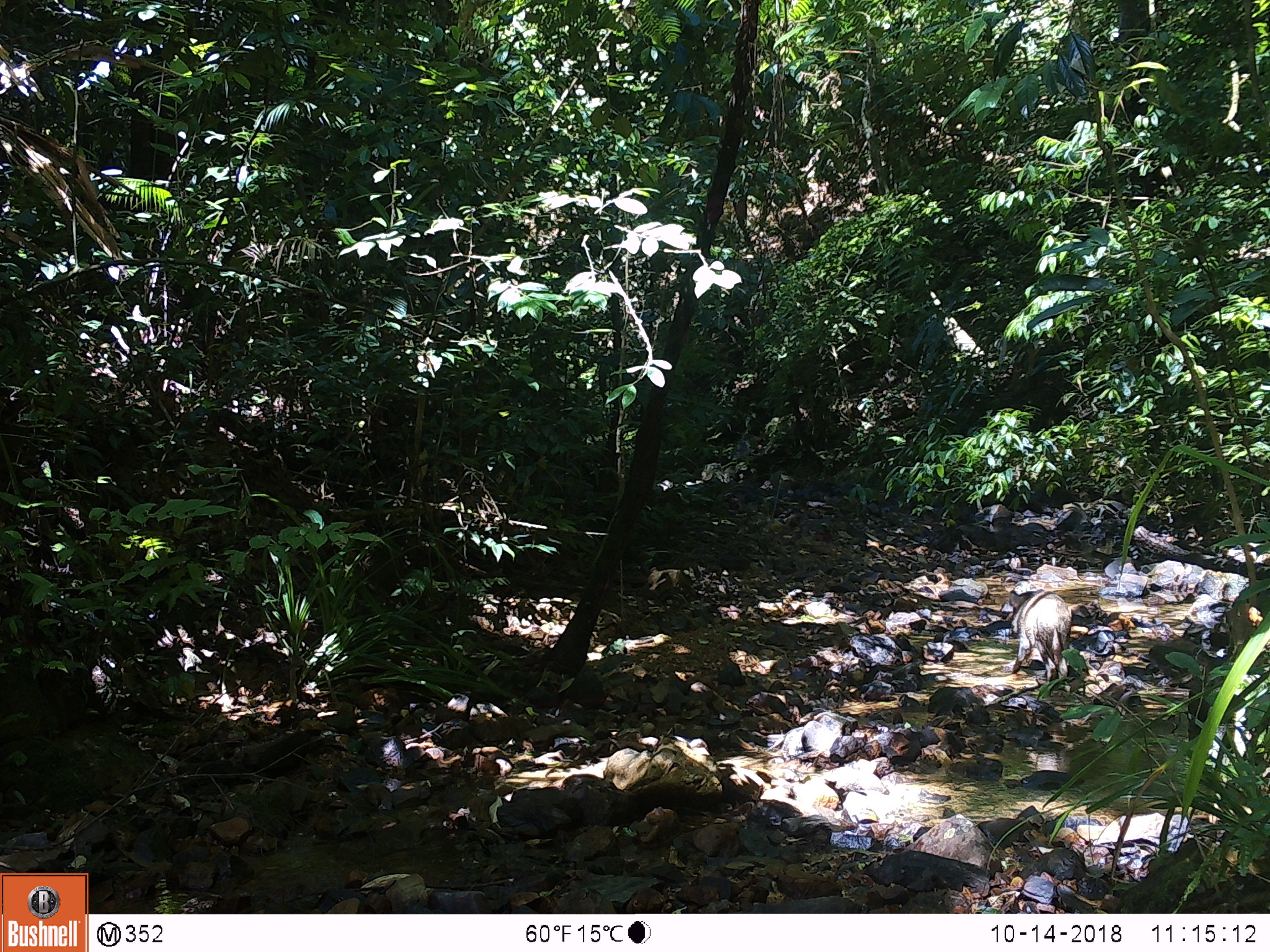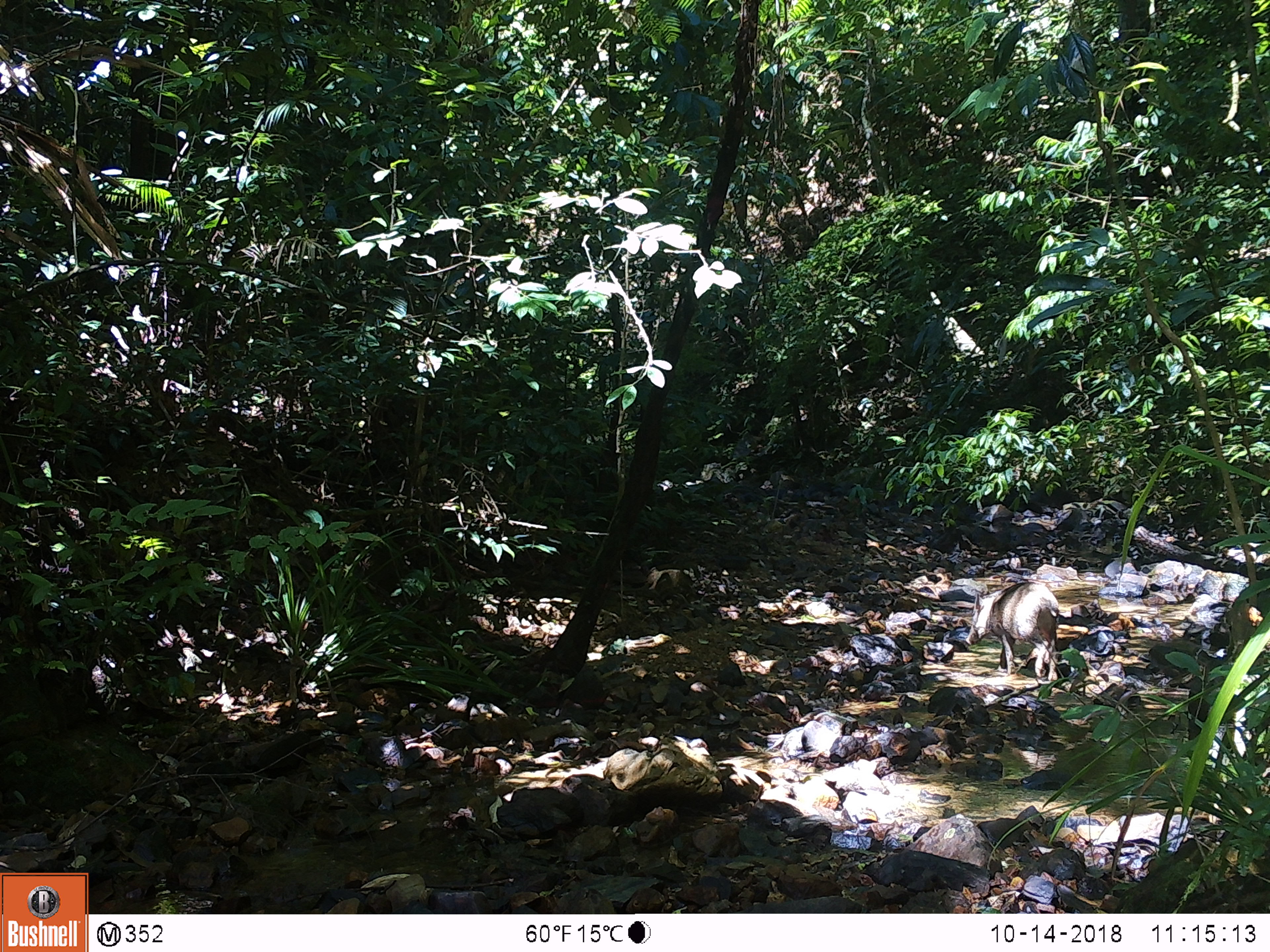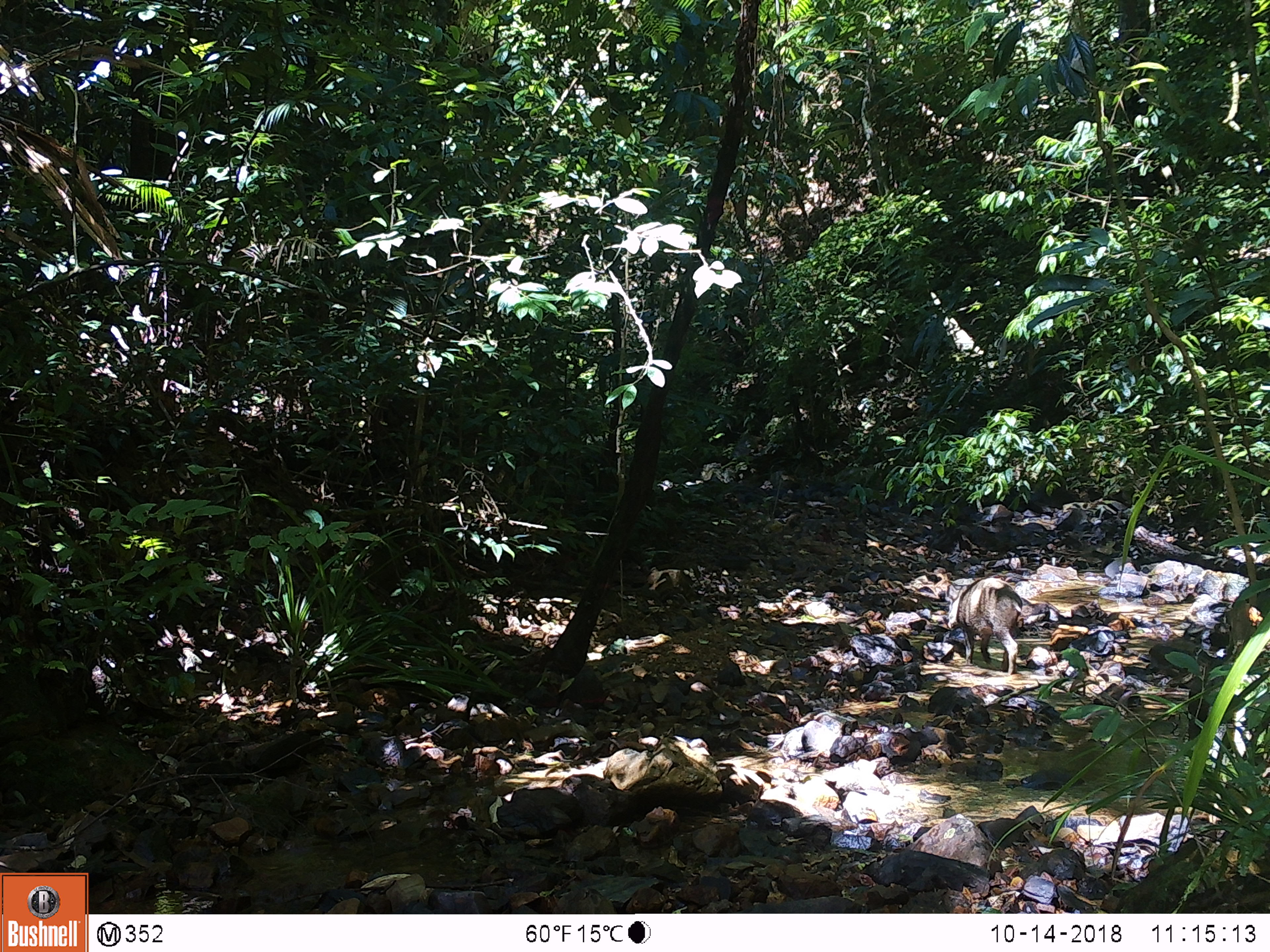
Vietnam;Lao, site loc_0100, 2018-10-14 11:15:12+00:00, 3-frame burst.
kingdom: Animalia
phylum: Chordata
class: Mammalia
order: Artiodactyla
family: Suidae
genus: Sus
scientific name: Sus scrofa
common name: eurasian wild pig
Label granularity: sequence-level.